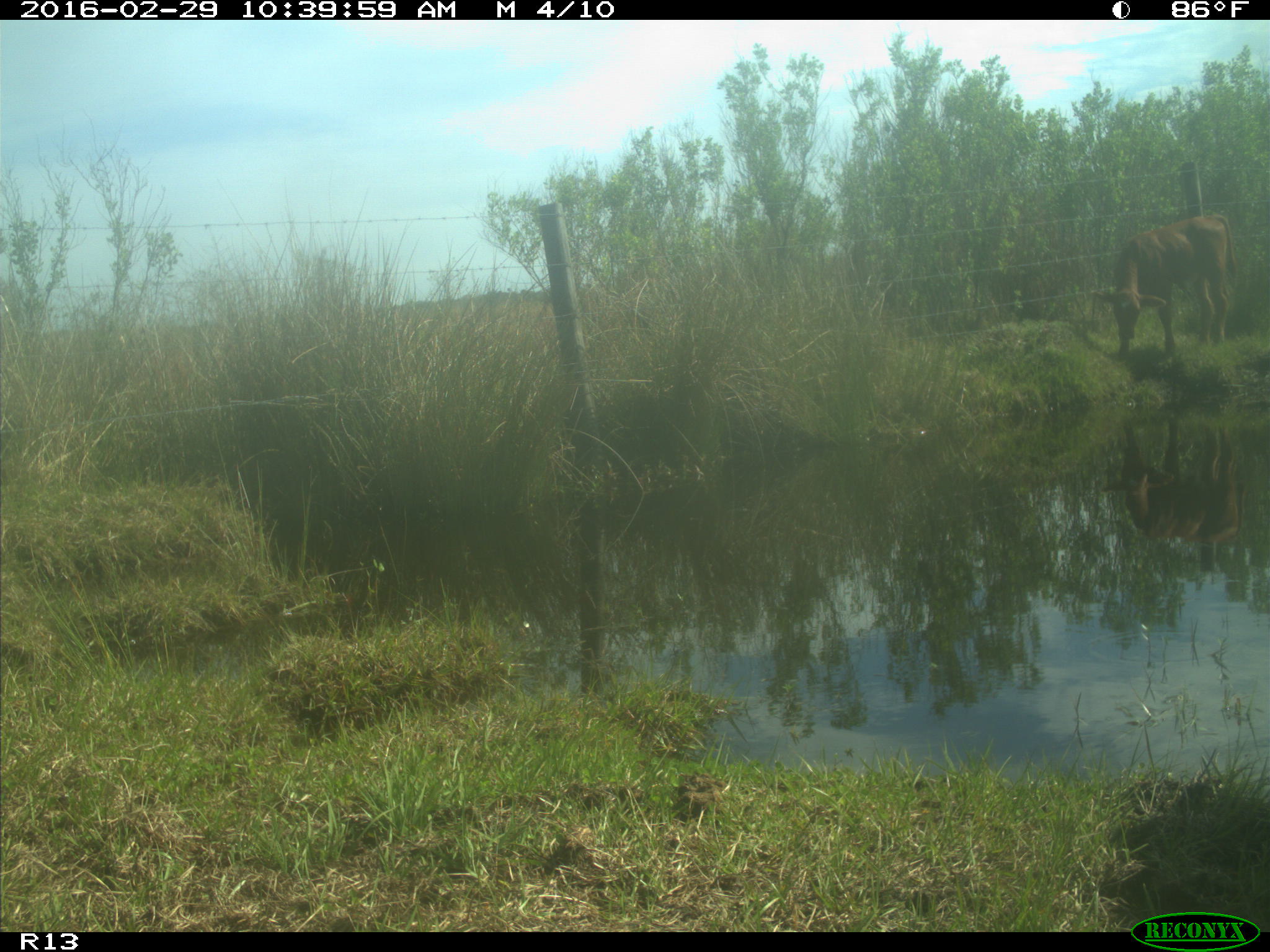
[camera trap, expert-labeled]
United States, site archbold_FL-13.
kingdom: Animalia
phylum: Chordata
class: Mammalia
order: Artiodactyla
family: Bovidae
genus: Bos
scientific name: Bos taurus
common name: domestic cow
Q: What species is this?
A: Bos taurus (domestic cow).